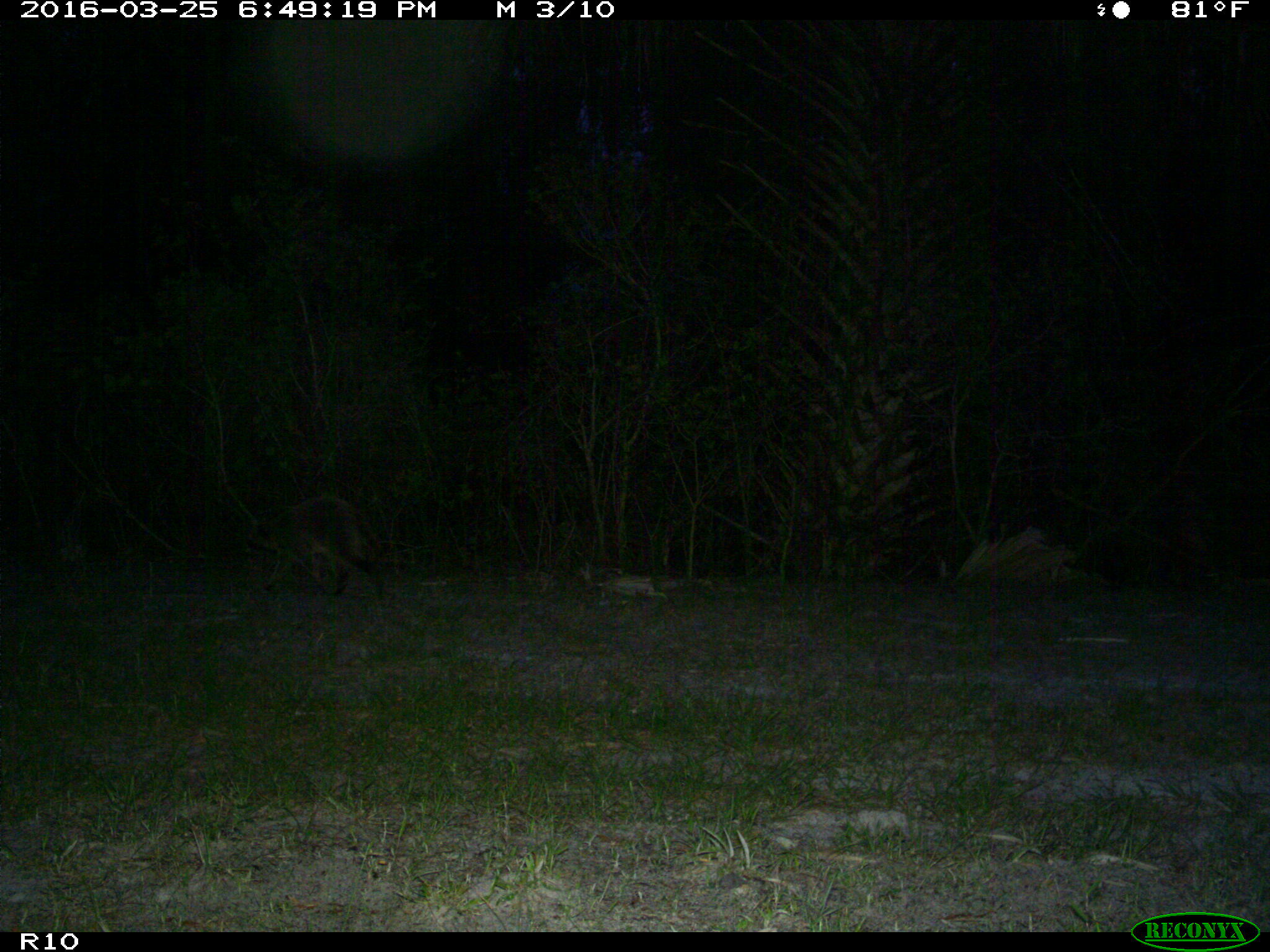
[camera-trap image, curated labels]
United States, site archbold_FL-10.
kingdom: Animalia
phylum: Chordata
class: Mammalia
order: Carnivora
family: Procyonidae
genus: Procyon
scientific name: Procyon lotor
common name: common raccoon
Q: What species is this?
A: Procyon lotor (common raccoon).